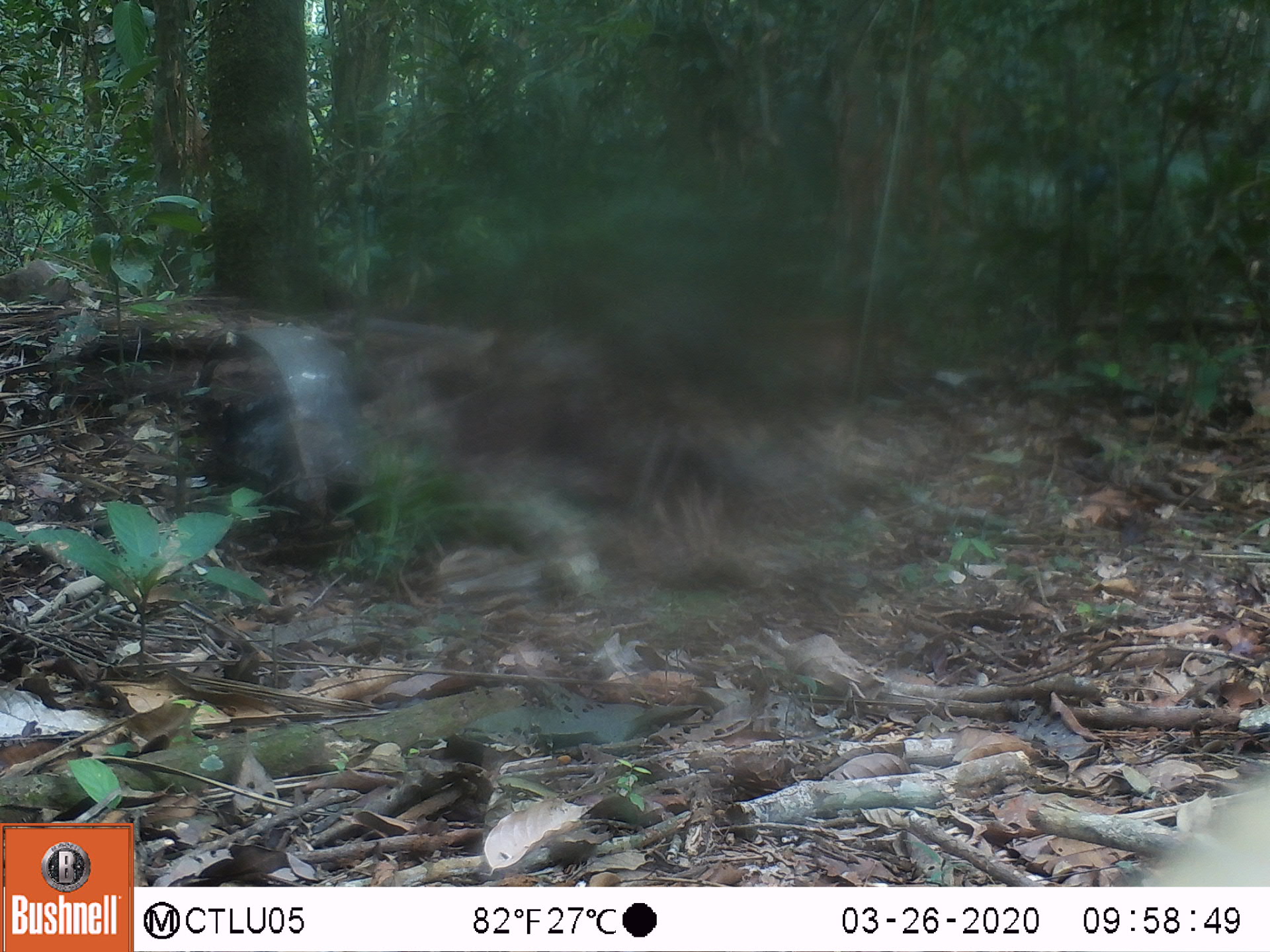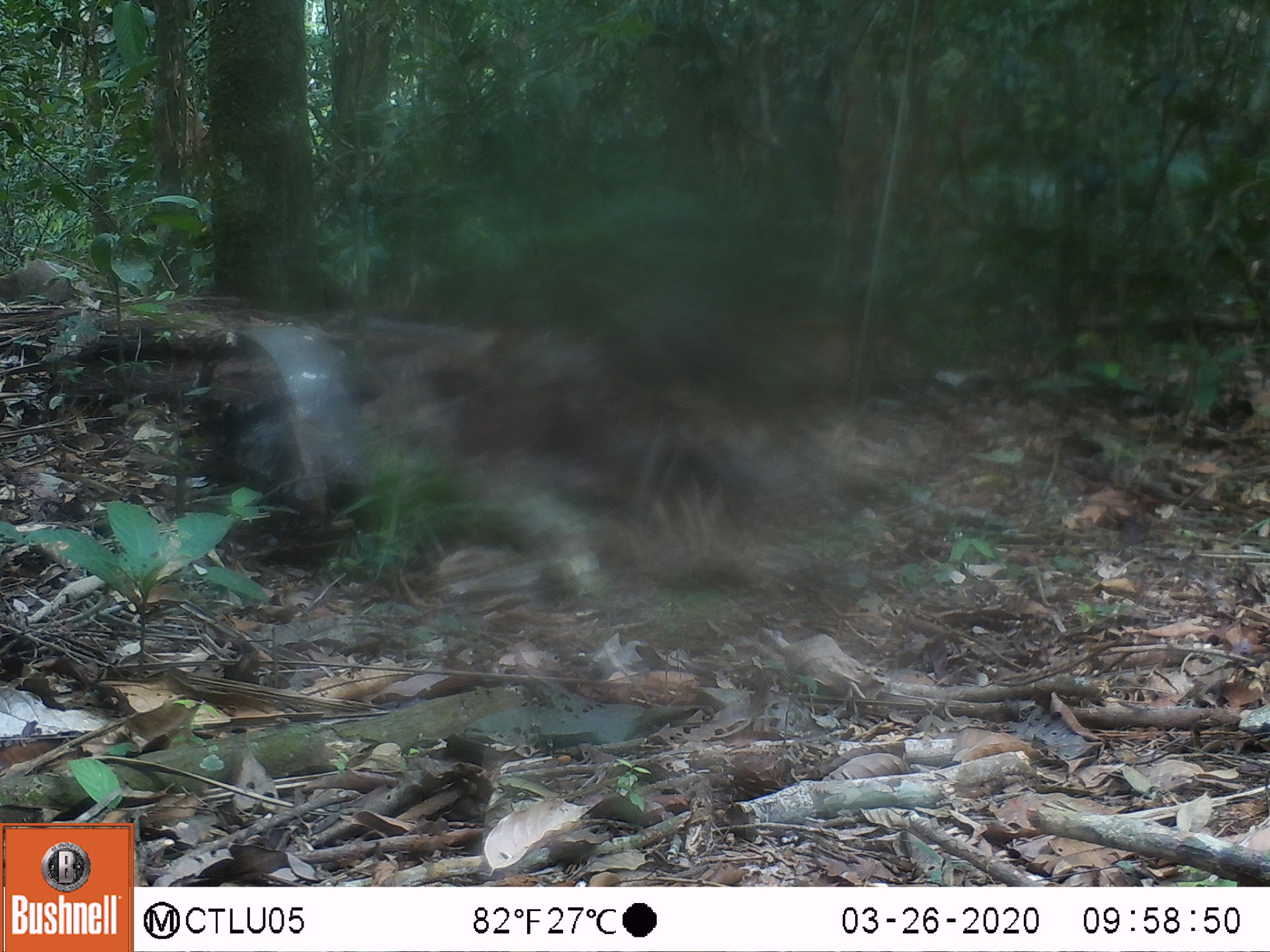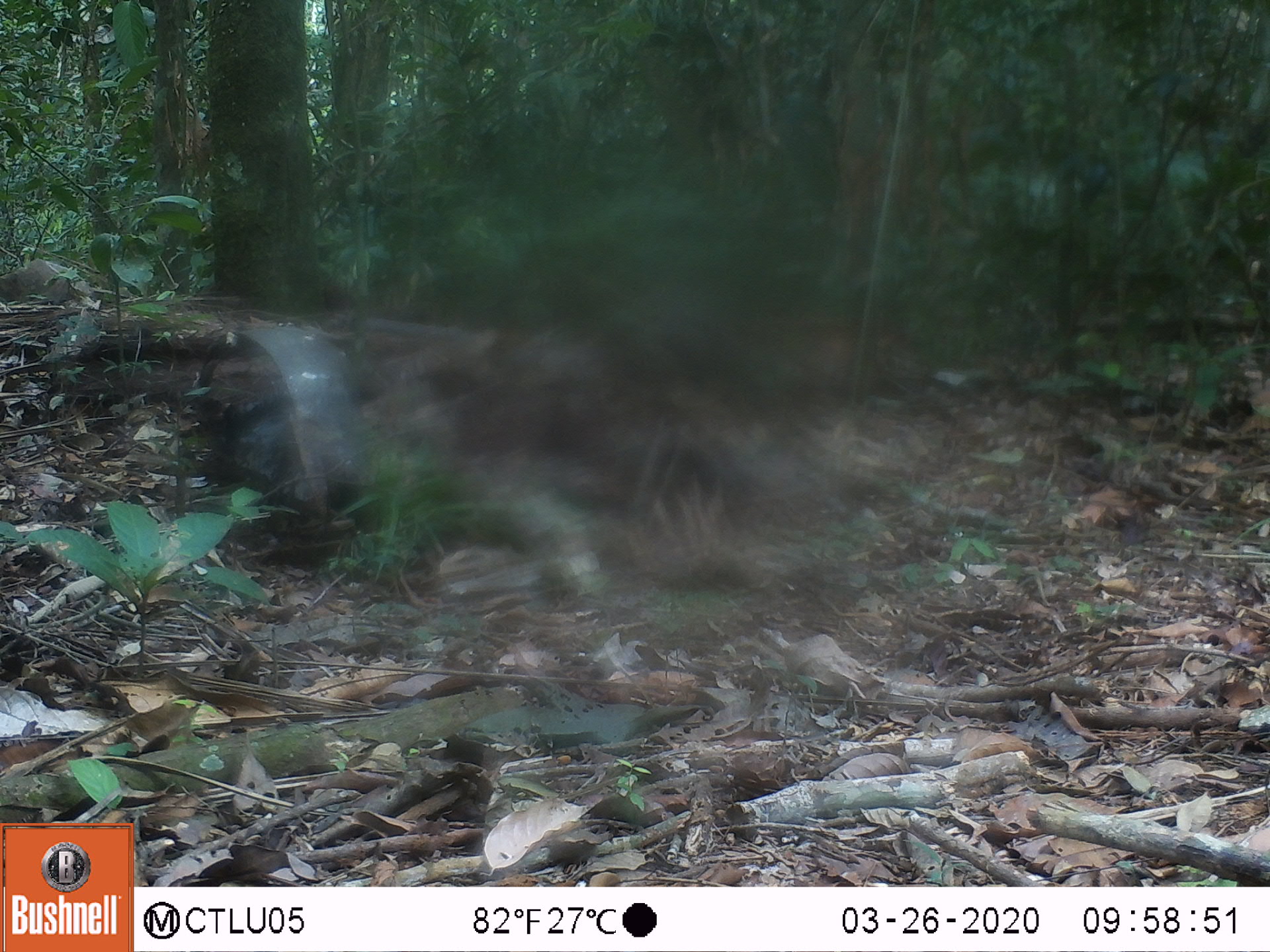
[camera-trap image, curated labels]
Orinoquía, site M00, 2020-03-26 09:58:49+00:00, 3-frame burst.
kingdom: Animalia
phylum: Chordata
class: Mammalia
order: Pilosa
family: Myrmecophagidae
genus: Tamandua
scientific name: Tamandua tetradactyla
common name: southern tamandua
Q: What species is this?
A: Southern tamandua (Tamandua tetradactyla).